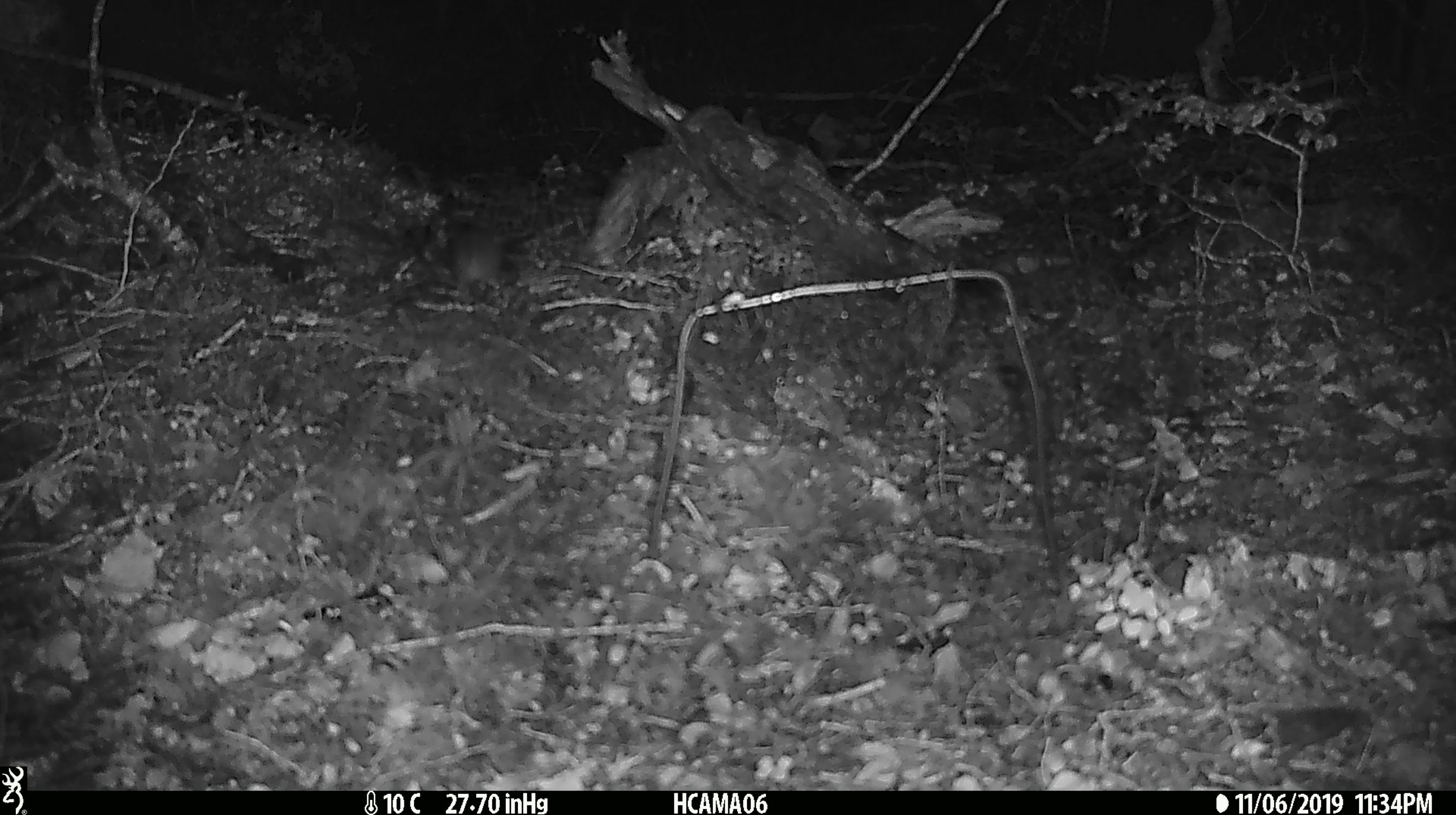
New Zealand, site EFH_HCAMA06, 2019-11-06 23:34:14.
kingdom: Animalia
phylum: Chordata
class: Mammalia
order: Rodentia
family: Muridae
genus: Mus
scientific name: Mus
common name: mouse